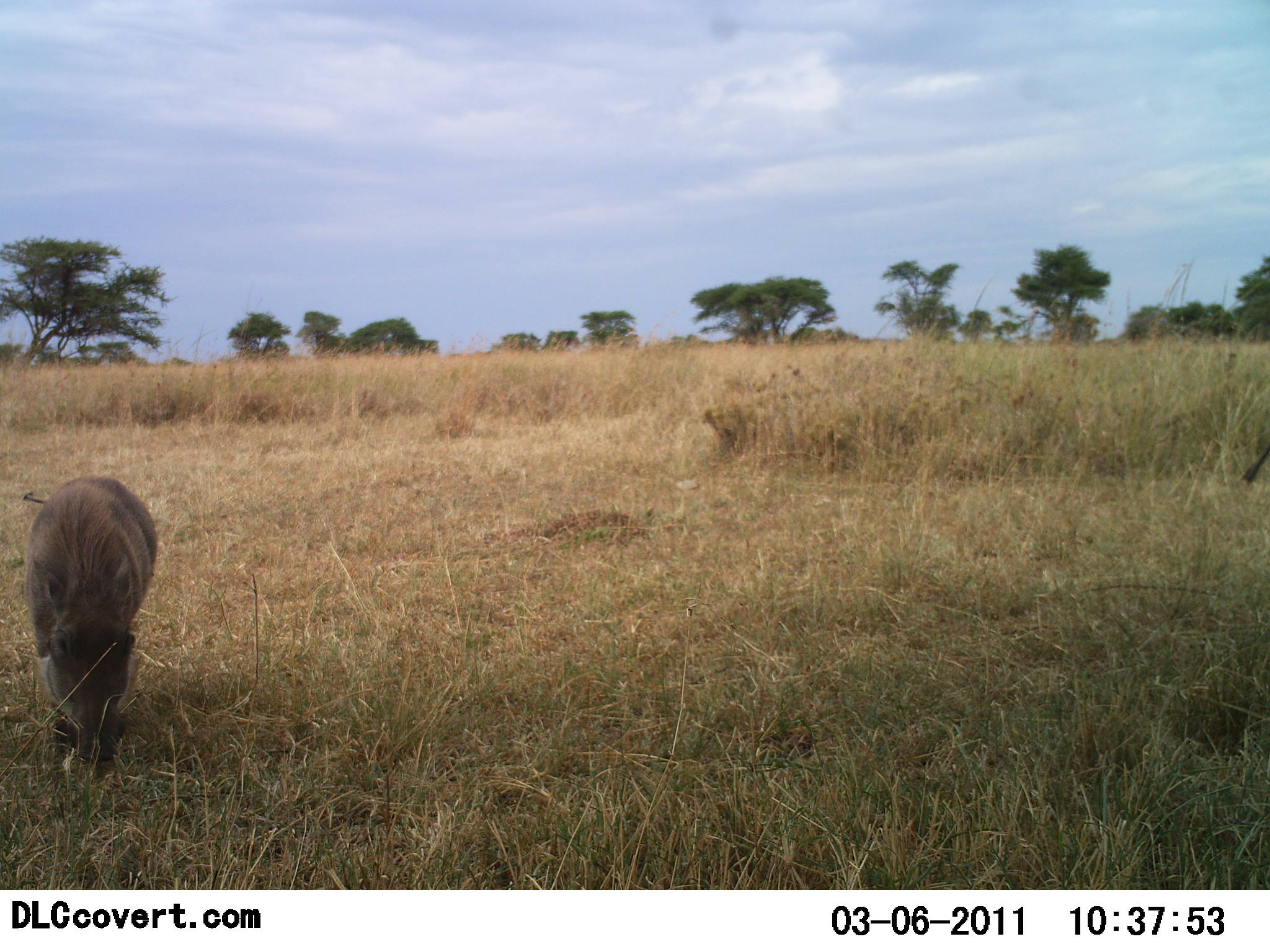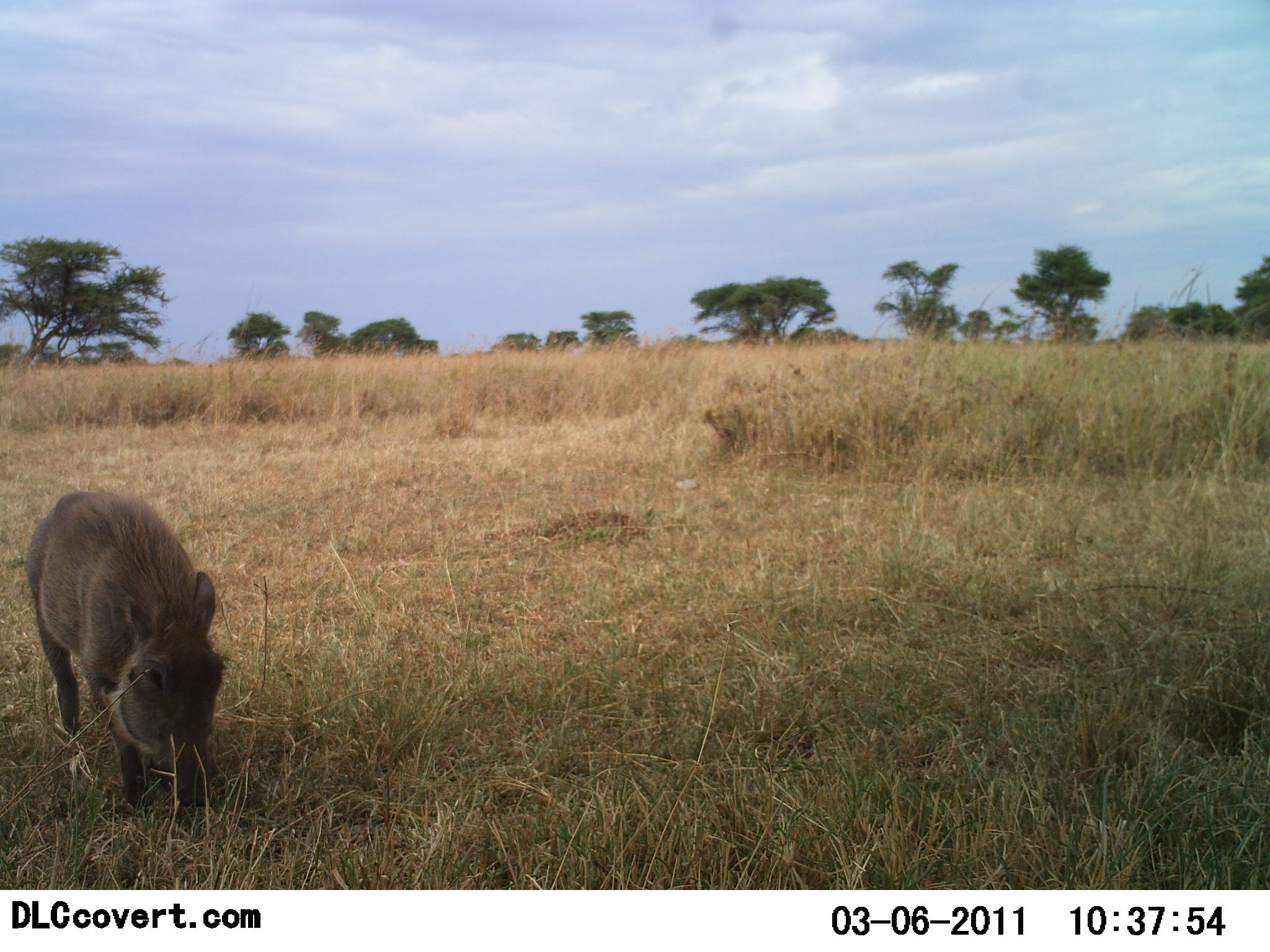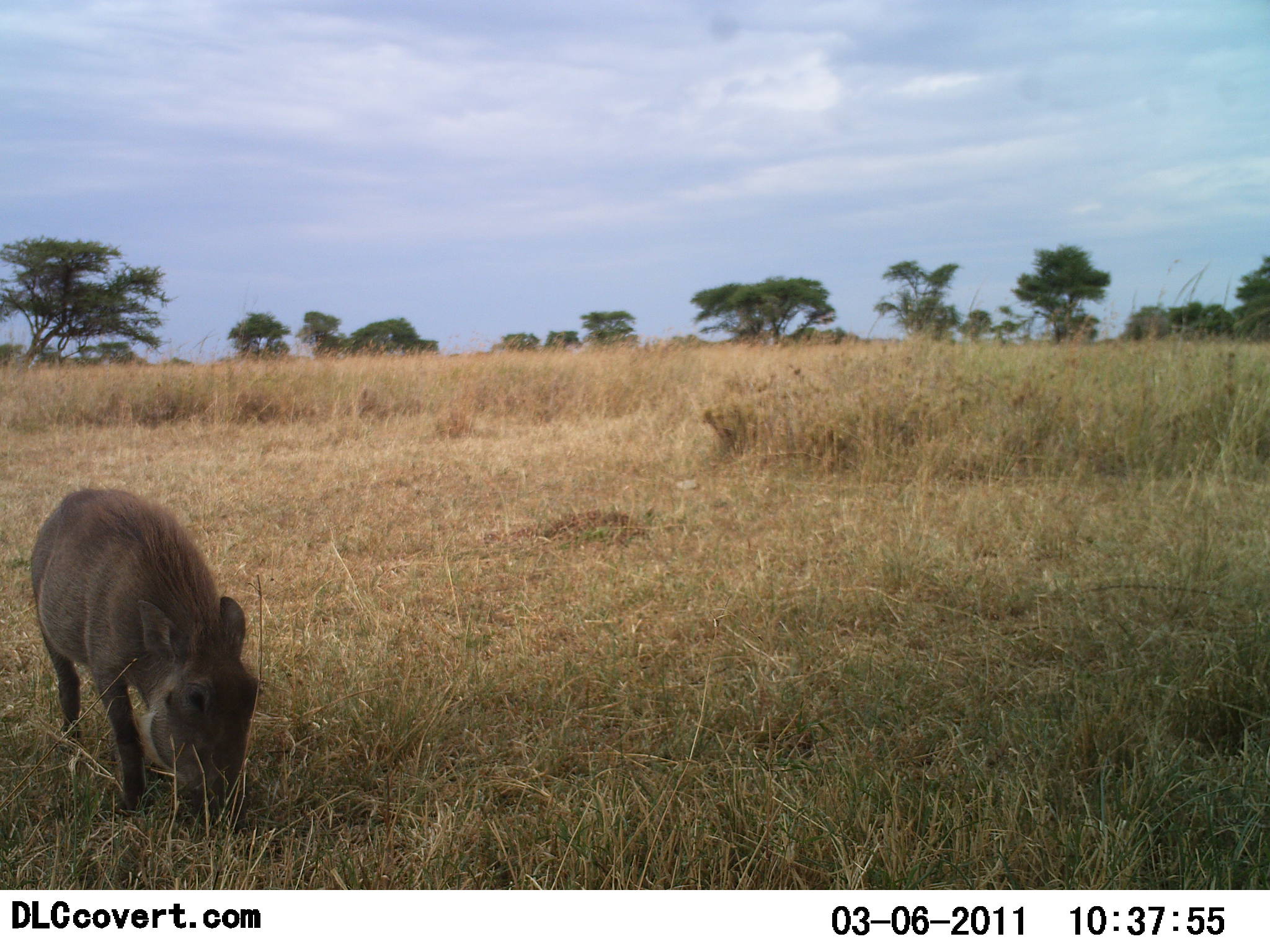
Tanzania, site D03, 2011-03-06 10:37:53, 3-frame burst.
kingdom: Animalia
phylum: Chordata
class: Mammalia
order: Artiodactyla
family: Suidae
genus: Phacochoerus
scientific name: Phacochoerus africanus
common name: warthog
Warthog (Phacochoerus africanus), count 1. Behavior (volunteer vote fractions): standing 18%, resting 0%, moving 55%, interacting 0%. Young present (vote fraction): 27%. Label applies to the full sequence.